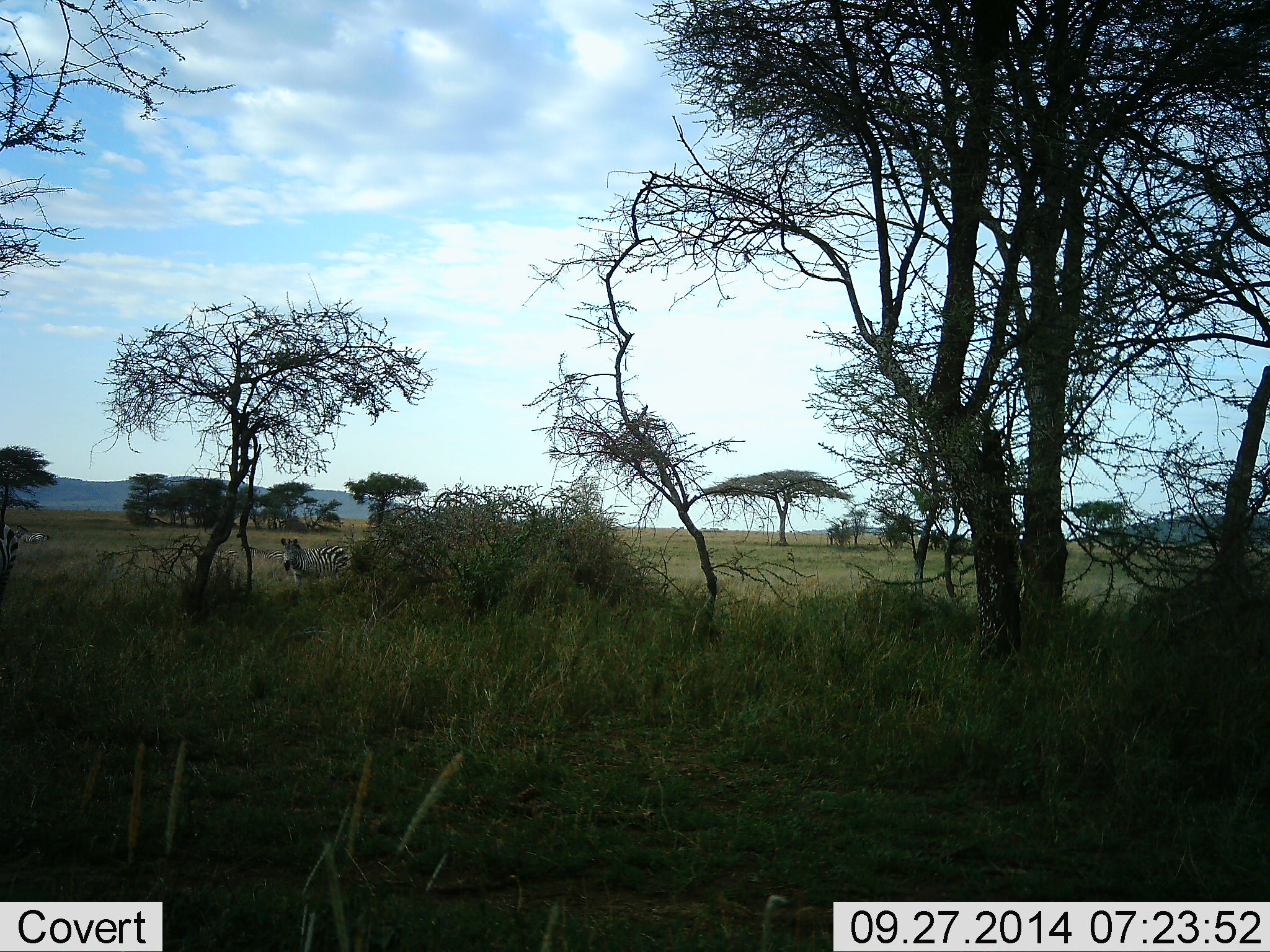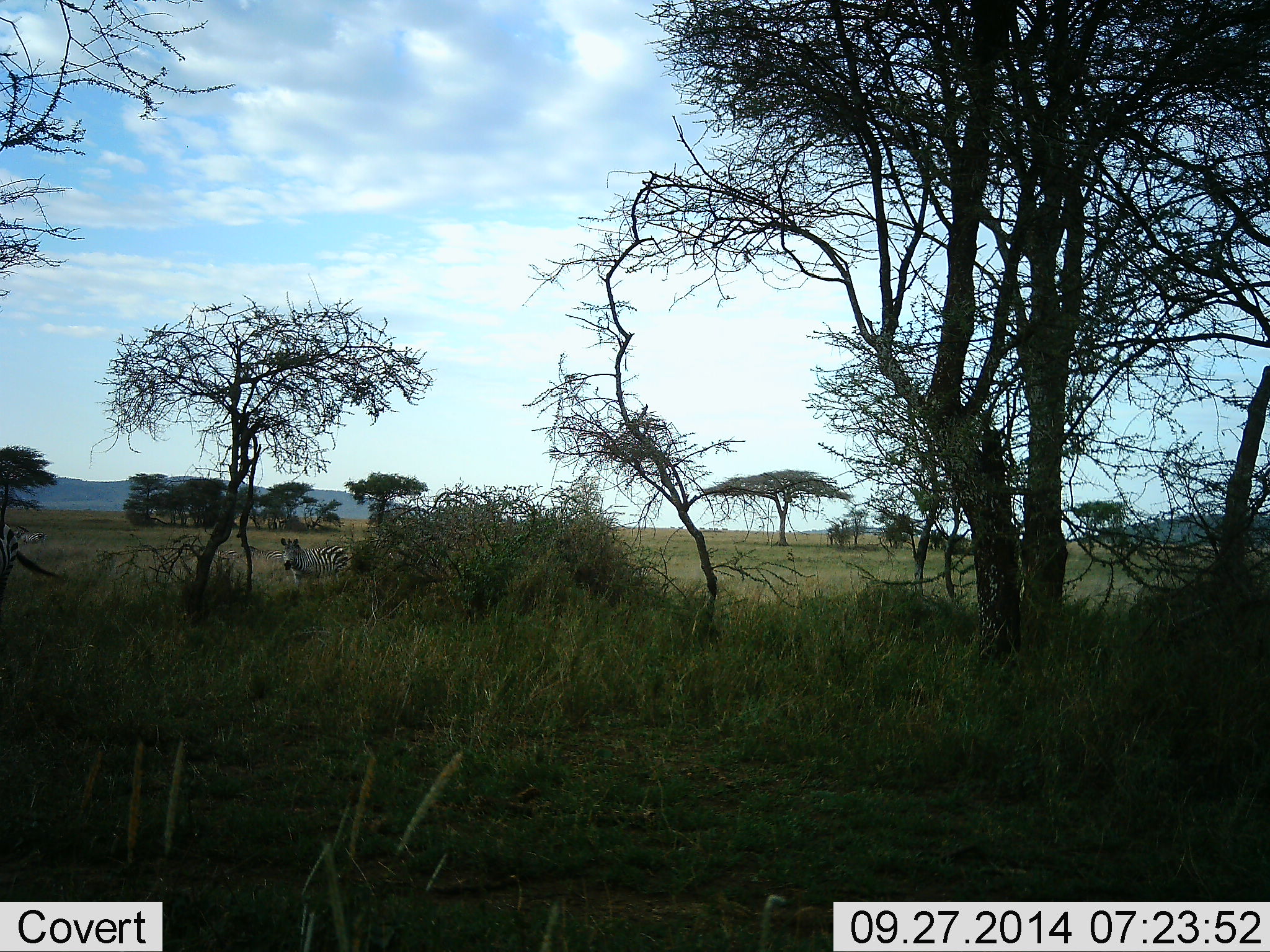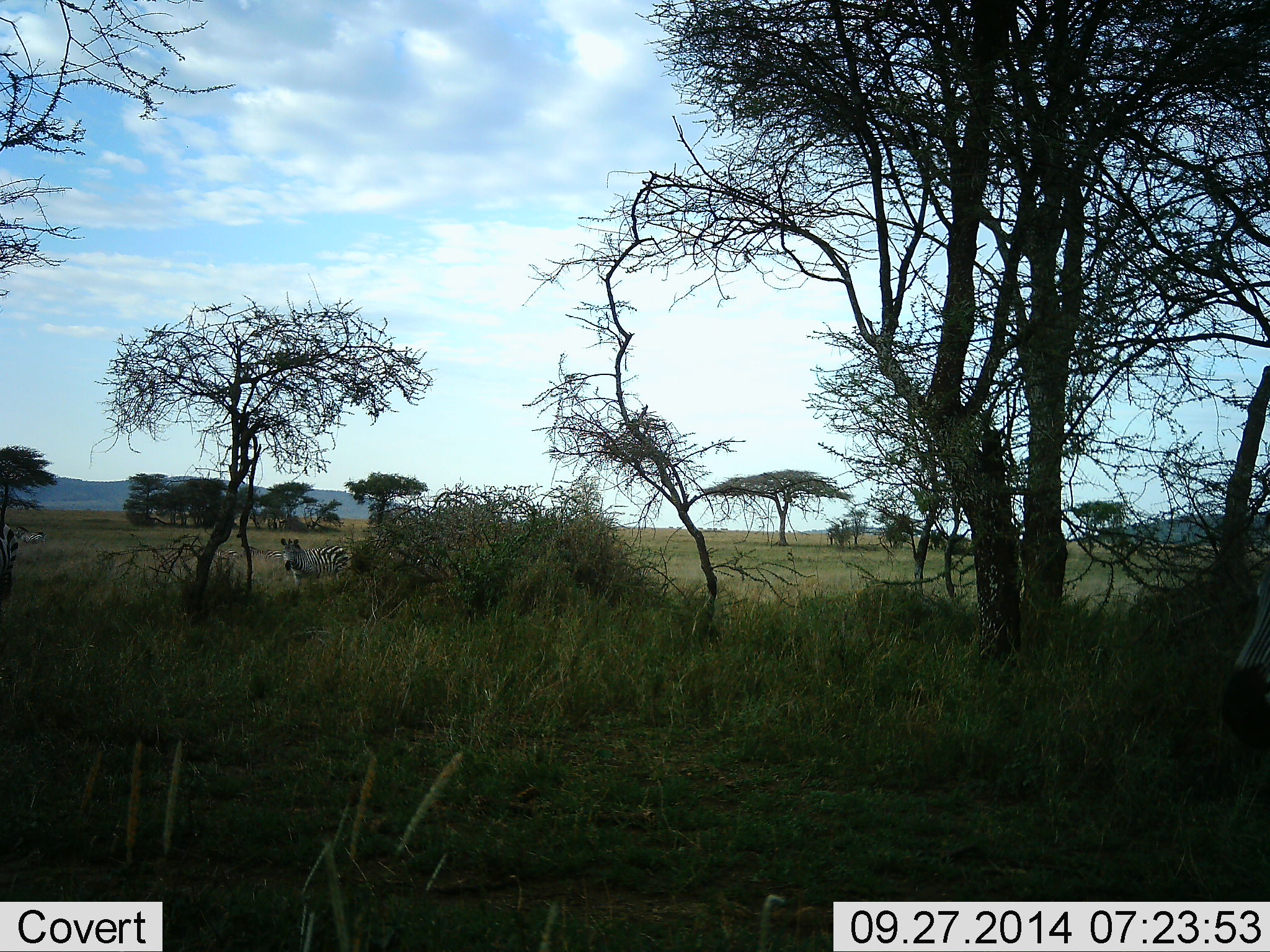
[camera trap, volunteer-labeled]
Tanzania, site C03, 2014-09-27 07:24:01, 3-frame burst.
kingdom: Animalia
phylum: Chordata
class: Mammalia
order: Perissodactyla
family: Equidae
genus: Equus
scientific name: Equus quagga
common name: plains zebra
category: zebra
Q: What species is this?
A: Zebra (plains zebra) (Equus quagga).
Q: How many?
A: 3.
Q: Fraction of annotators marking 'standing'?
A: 90%.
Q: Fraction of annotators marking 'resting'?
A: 0%.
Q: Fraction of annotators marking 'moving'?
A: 10%.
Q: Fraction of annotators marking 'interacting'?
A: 0%.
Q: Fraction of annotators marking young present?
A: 10%.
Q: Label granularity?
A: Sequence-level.